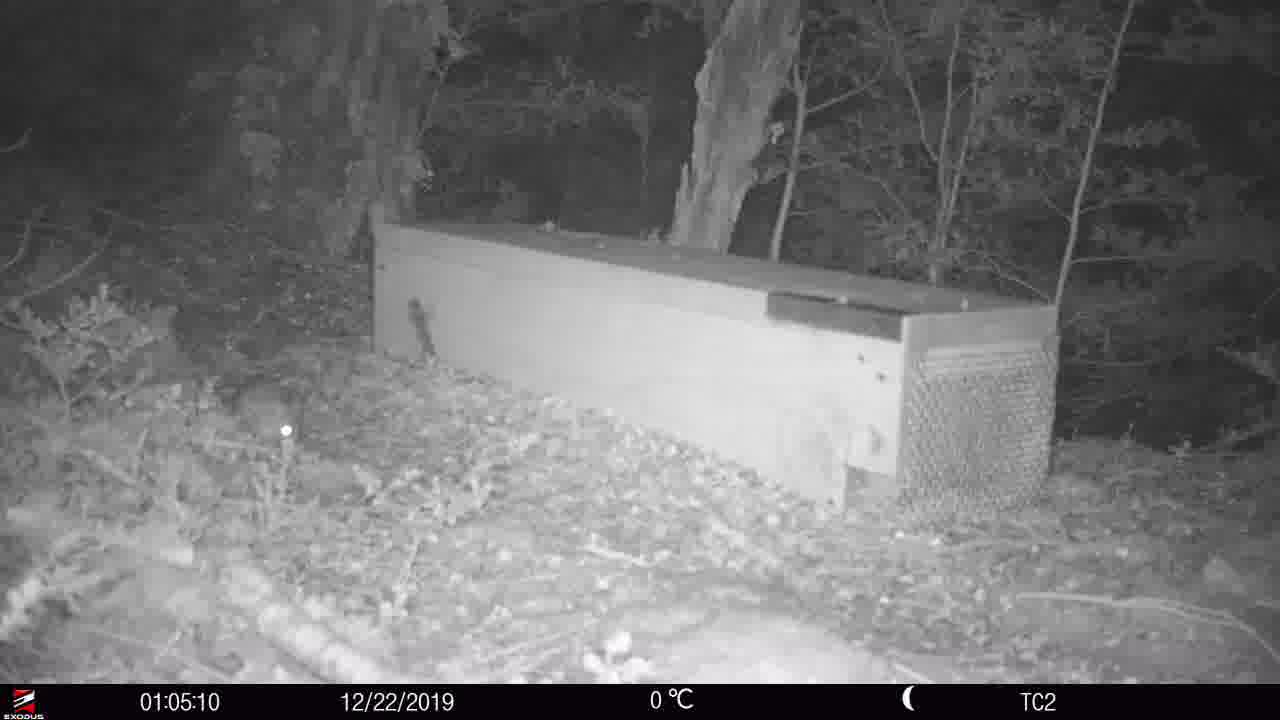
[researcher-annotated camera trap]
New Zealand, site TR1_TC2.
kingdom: Animalia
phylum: Chordata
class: Mammalia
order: Rodentia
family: Muridae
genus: Rattus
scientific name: Rattus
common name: rat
Rat (Rattus).